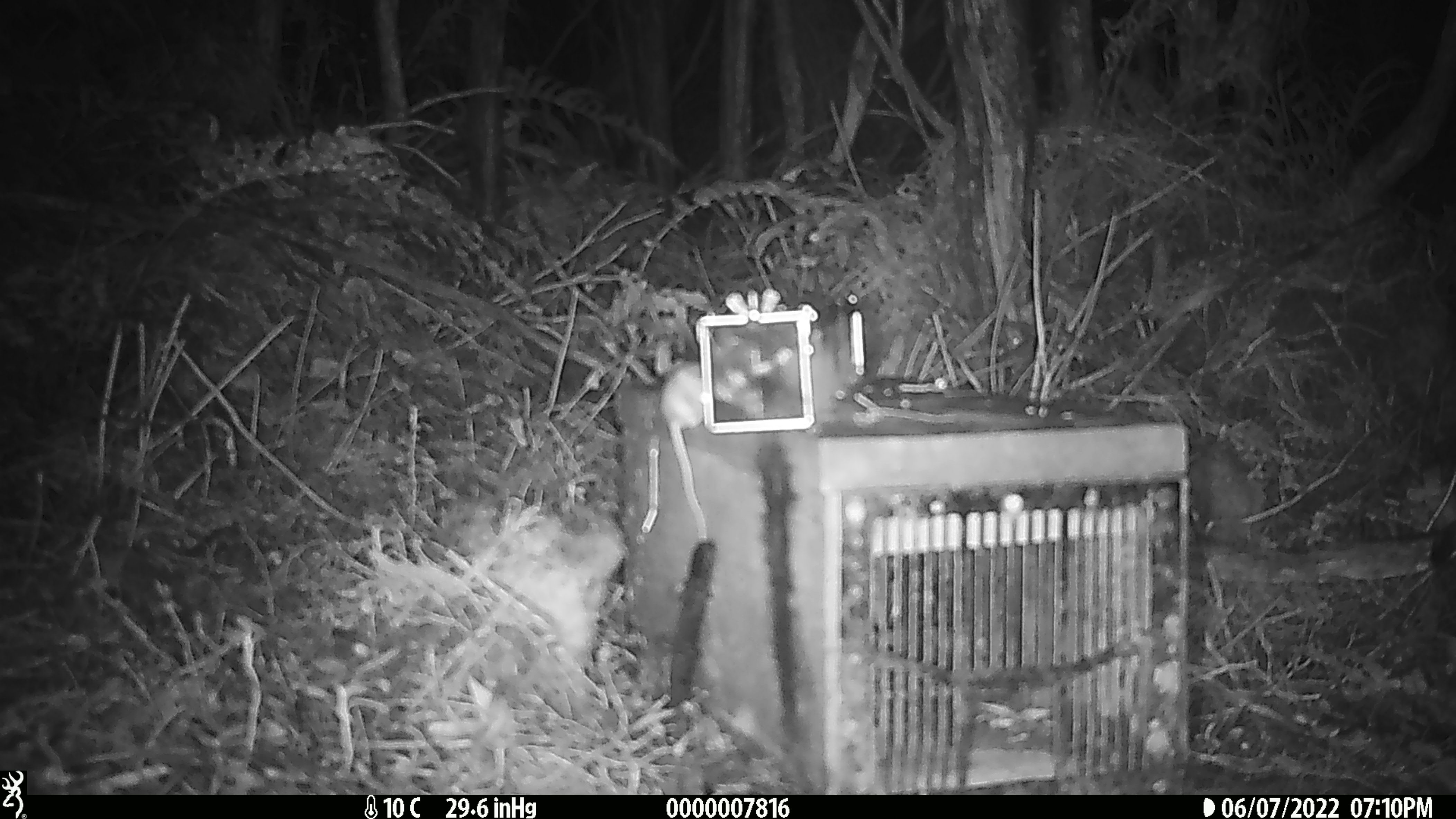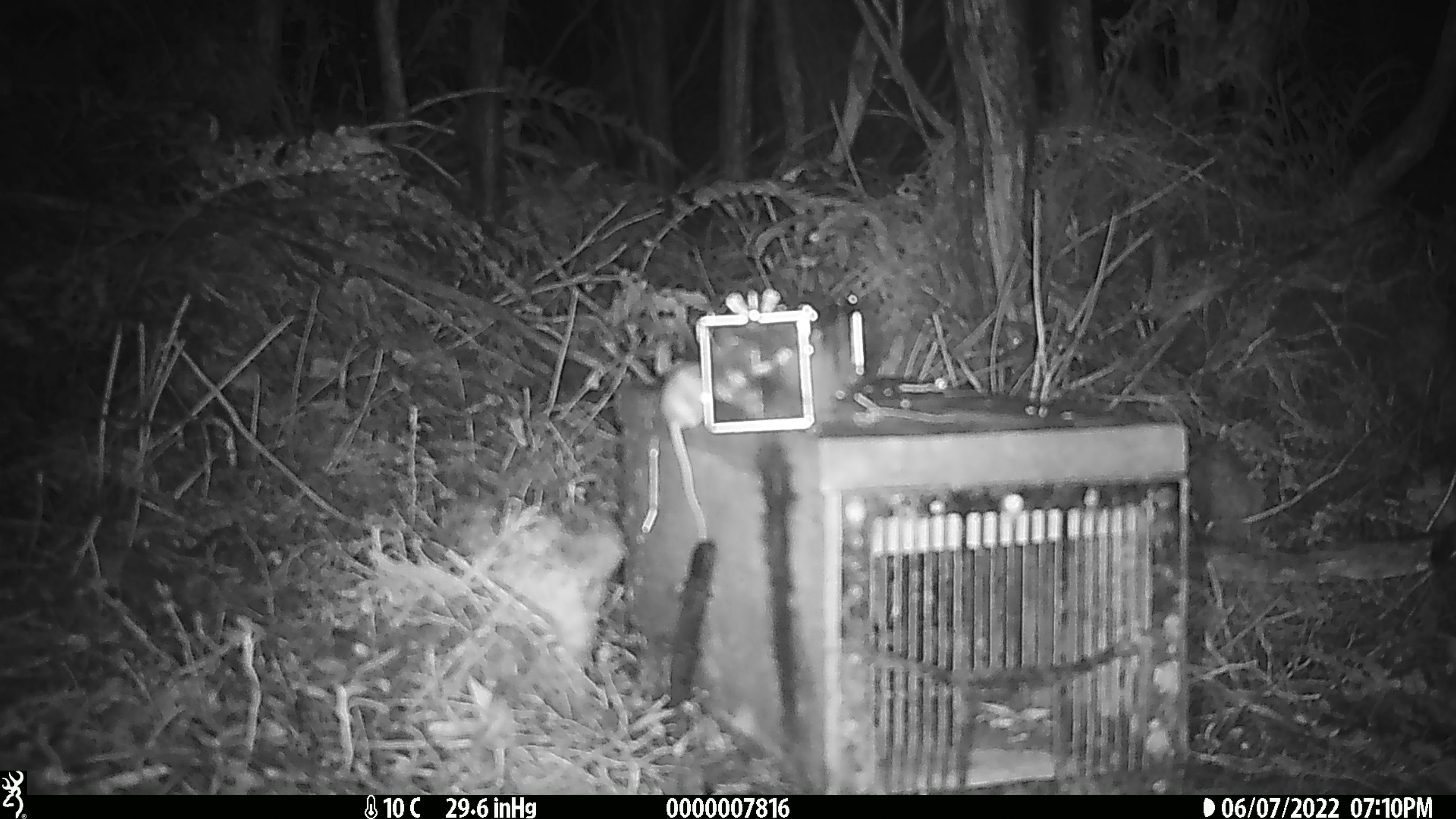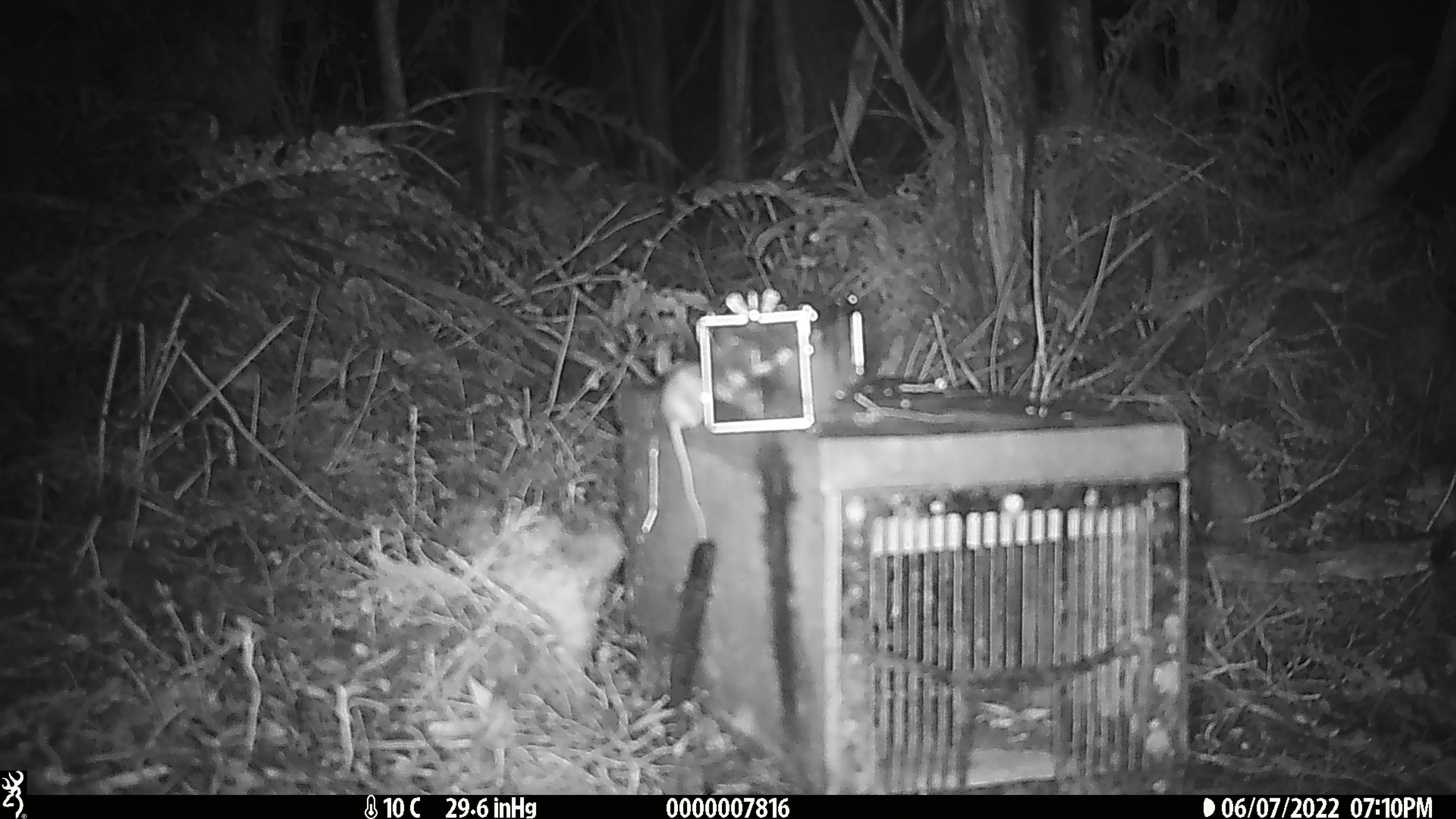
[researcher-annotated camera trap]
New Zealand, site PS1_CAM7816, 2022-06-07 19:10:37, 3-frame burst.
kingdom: Animalia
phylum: Chordata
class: Mammalia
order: Rodentia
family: Muridae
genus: Mus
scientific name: Mus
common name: mouse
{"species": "mouse (Mus)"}